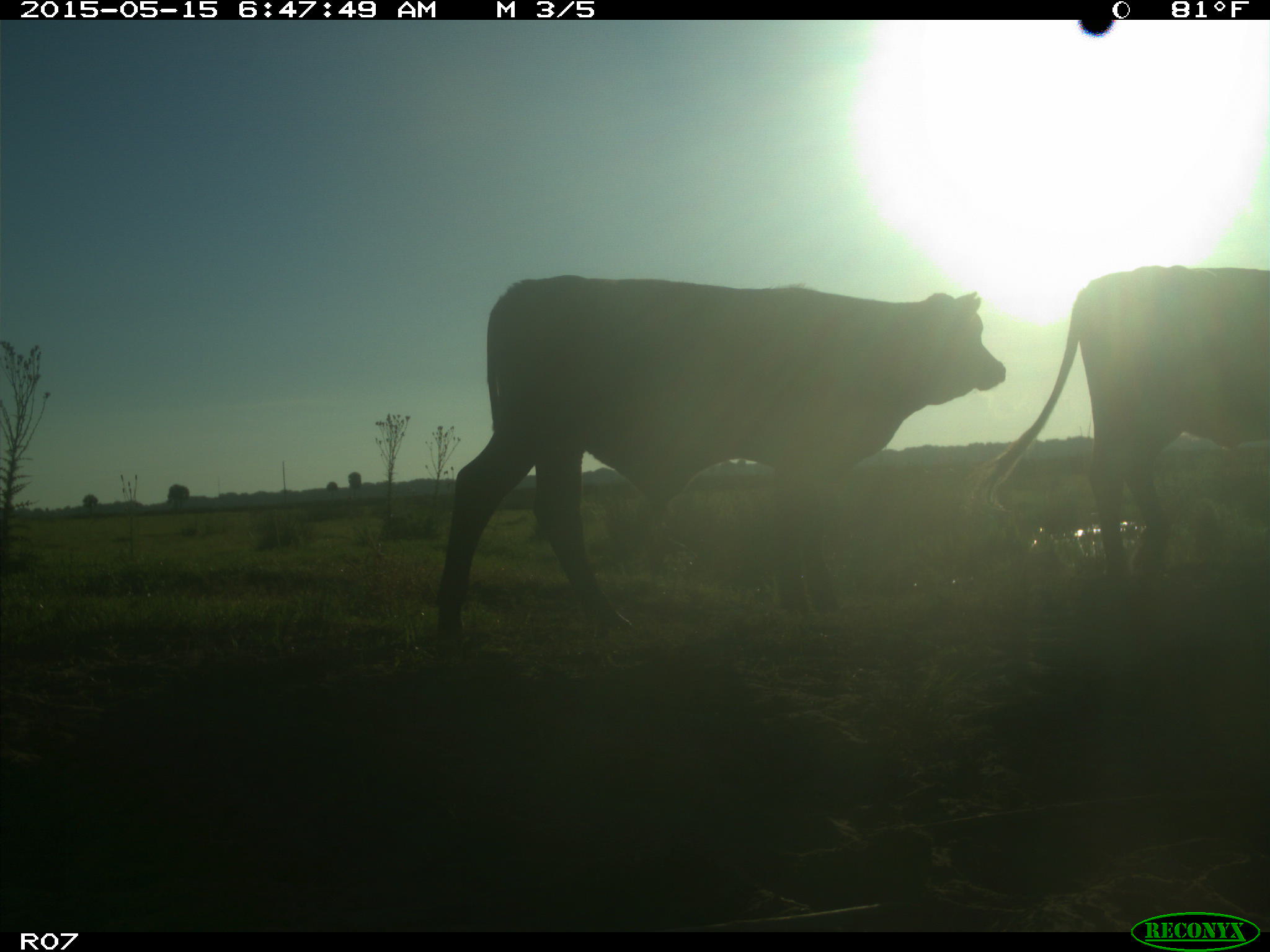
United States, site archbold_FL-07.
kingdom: Animalia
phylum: Chordata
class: Mammalia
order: Artiodactyla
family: Bovidae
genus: Bos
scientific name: Bos taurus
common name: domestic cow